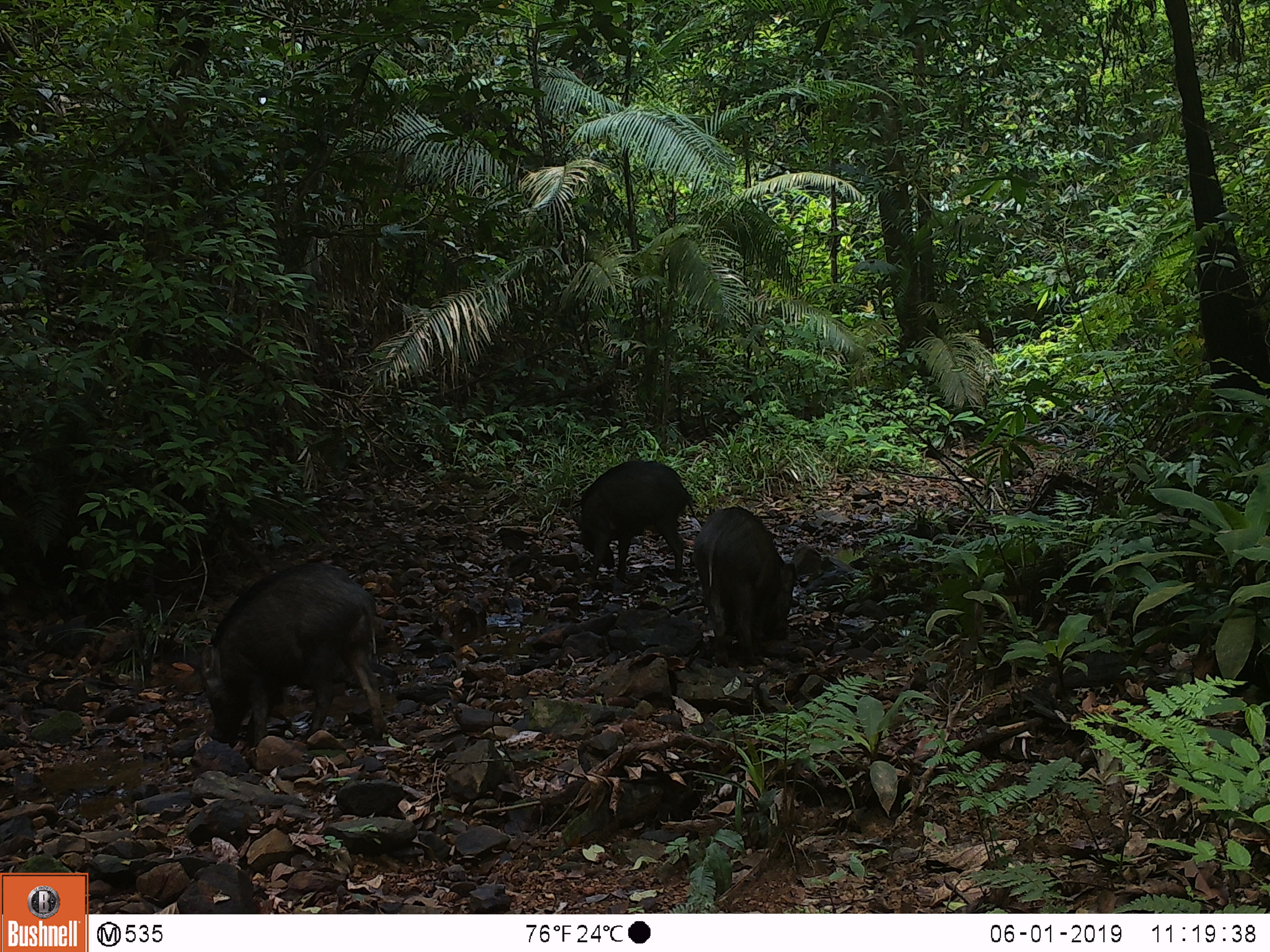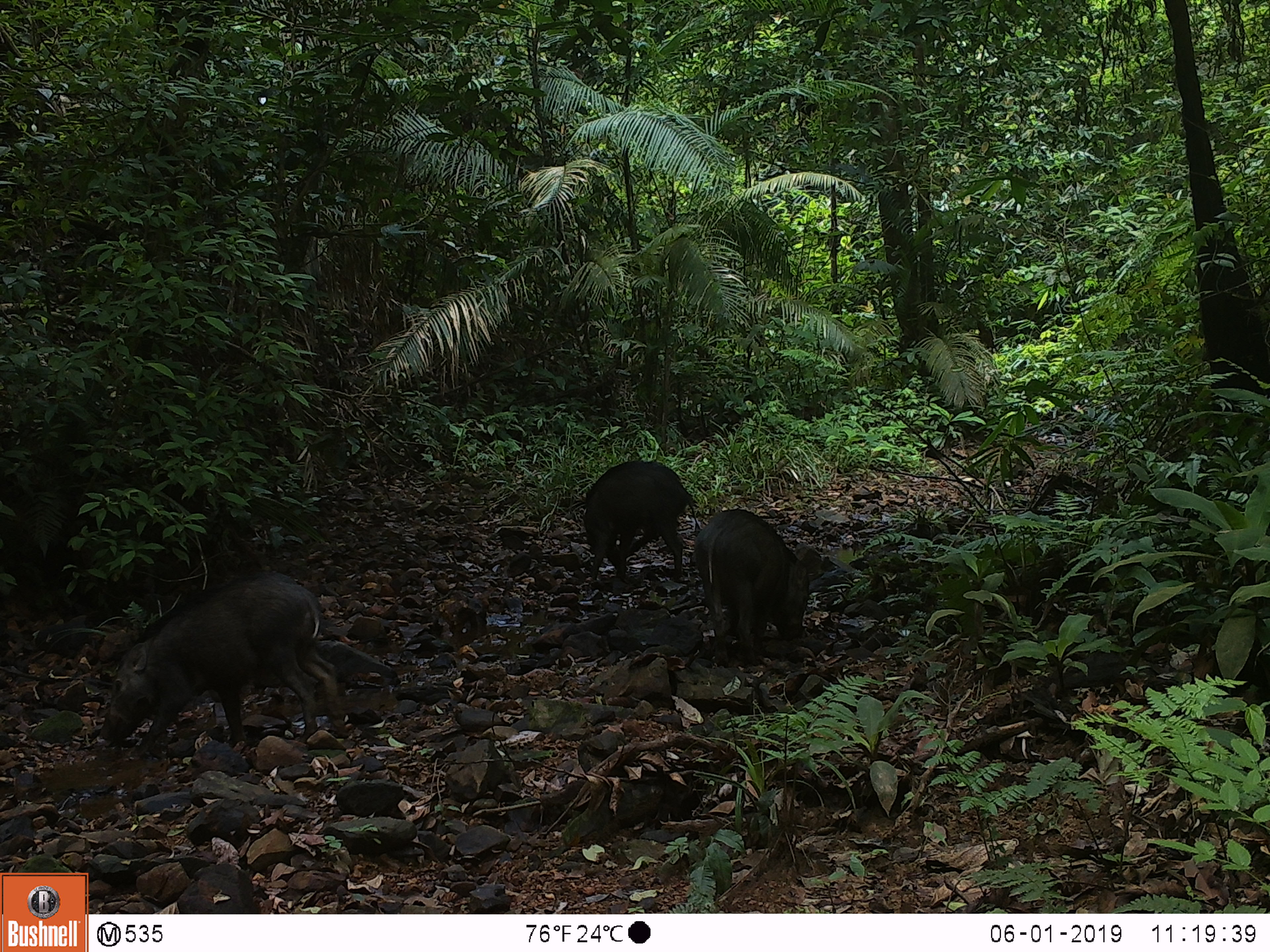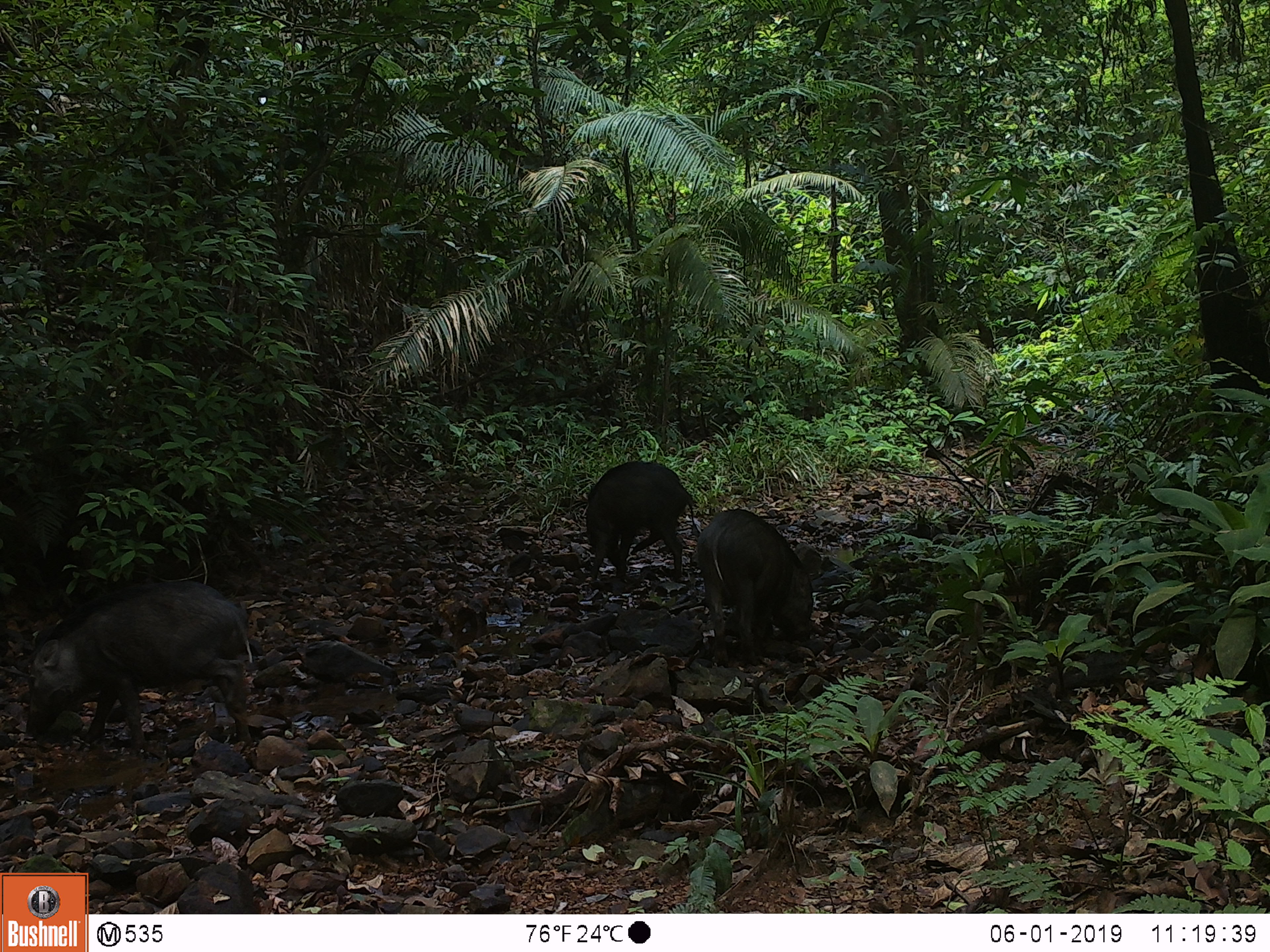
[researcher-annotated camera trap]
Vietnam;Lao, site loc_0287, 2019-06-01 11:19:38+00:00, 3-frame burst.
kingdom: Animalia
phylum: Chordata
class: Mammalia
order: Artiodactyla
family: Suidae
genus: Sus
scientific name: Sus scrofa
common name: eurasian wild pig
Eurasian wild pig (Sus scrofa). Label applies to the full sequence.